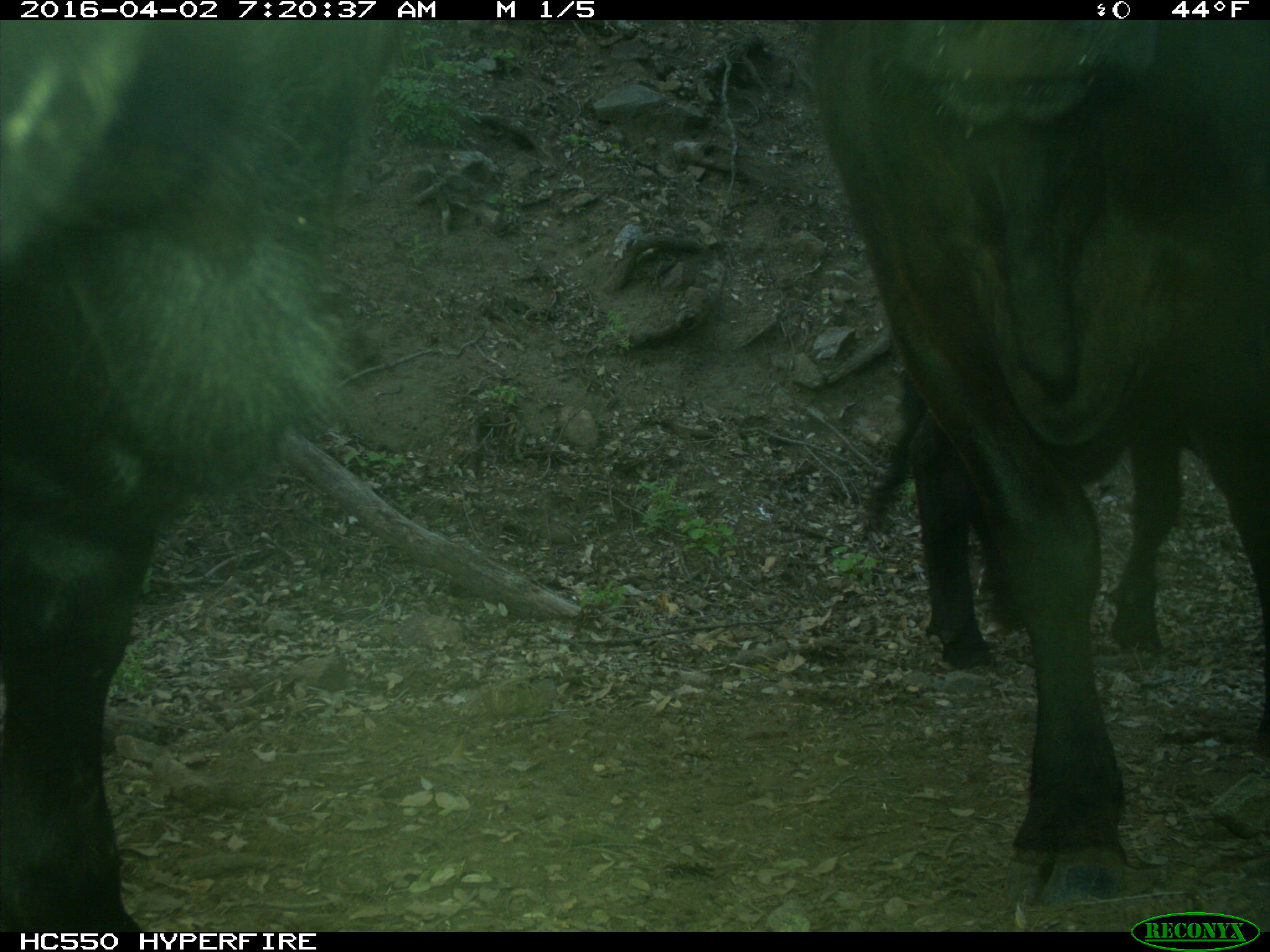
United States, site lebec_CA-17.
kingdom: Animalia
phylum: Chordata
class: Mammalia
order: Artiodactyla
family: Bovidae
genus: Bos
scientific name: Bos taurus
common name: domestic cow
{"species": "Bos taurus (domestic cow)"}